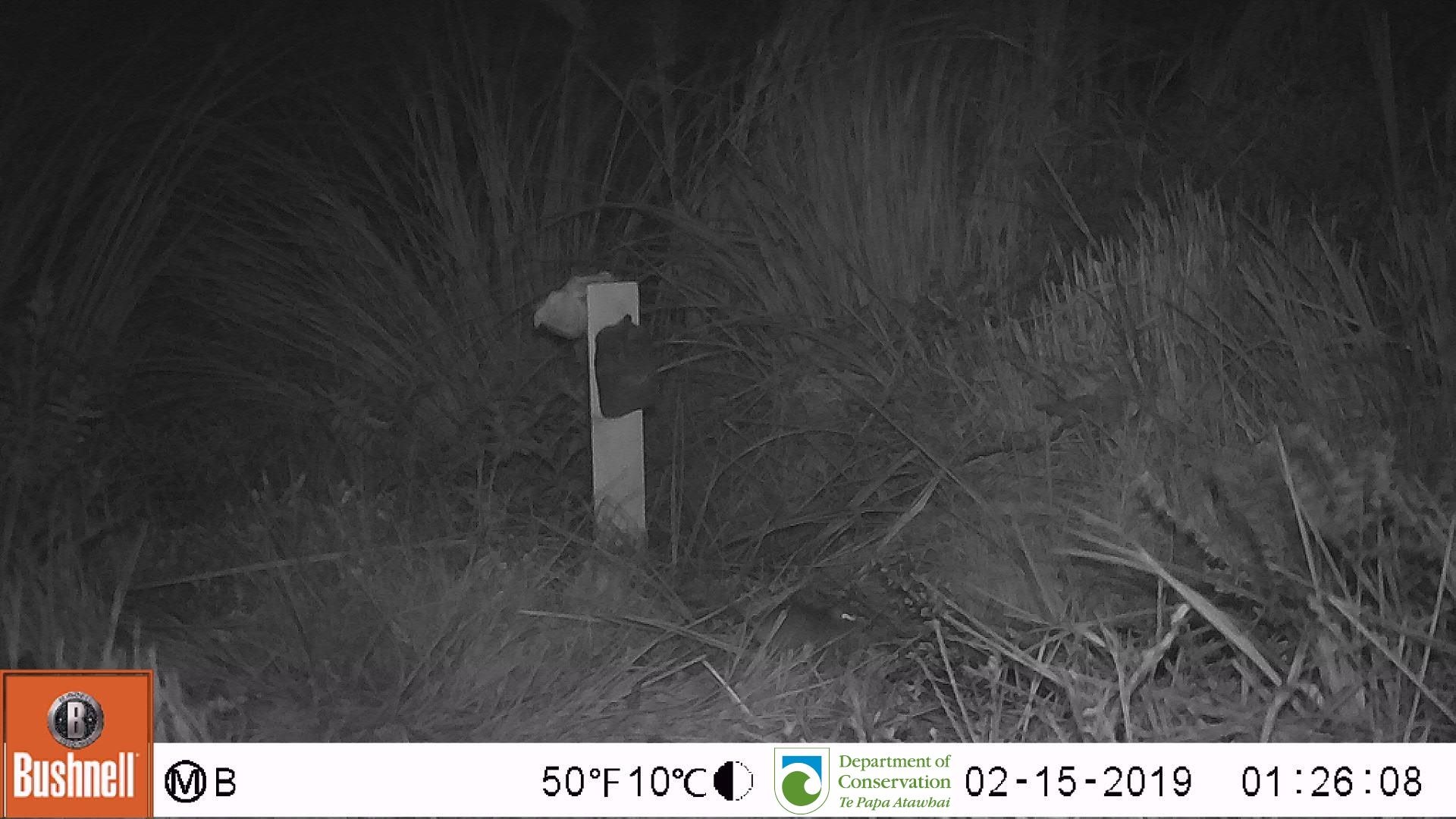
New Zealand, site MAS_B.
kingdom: Animalia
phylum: Chordata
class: Mammalia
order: Rodentia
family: Muridae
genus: Mus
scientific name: Mus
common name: mouse